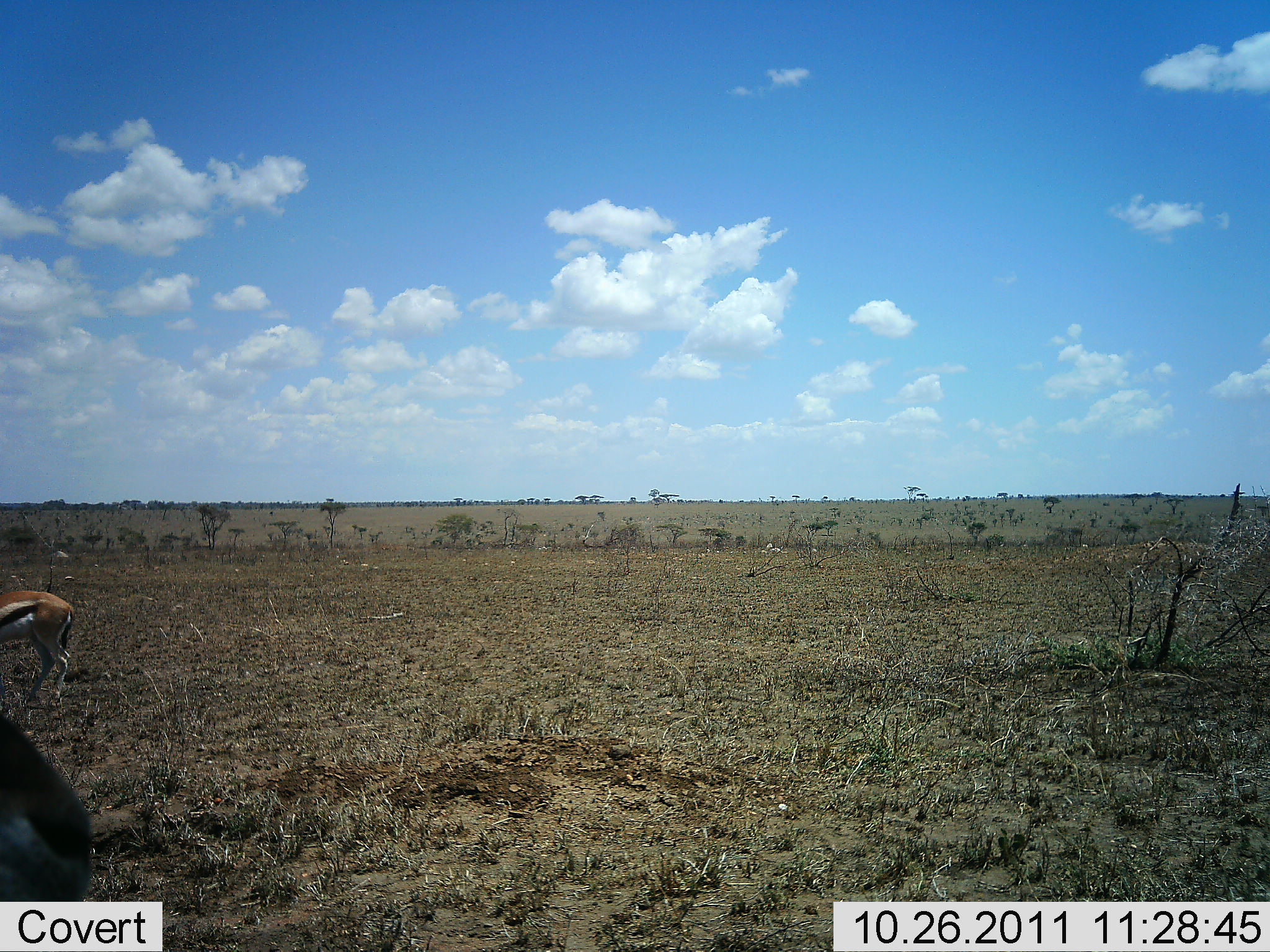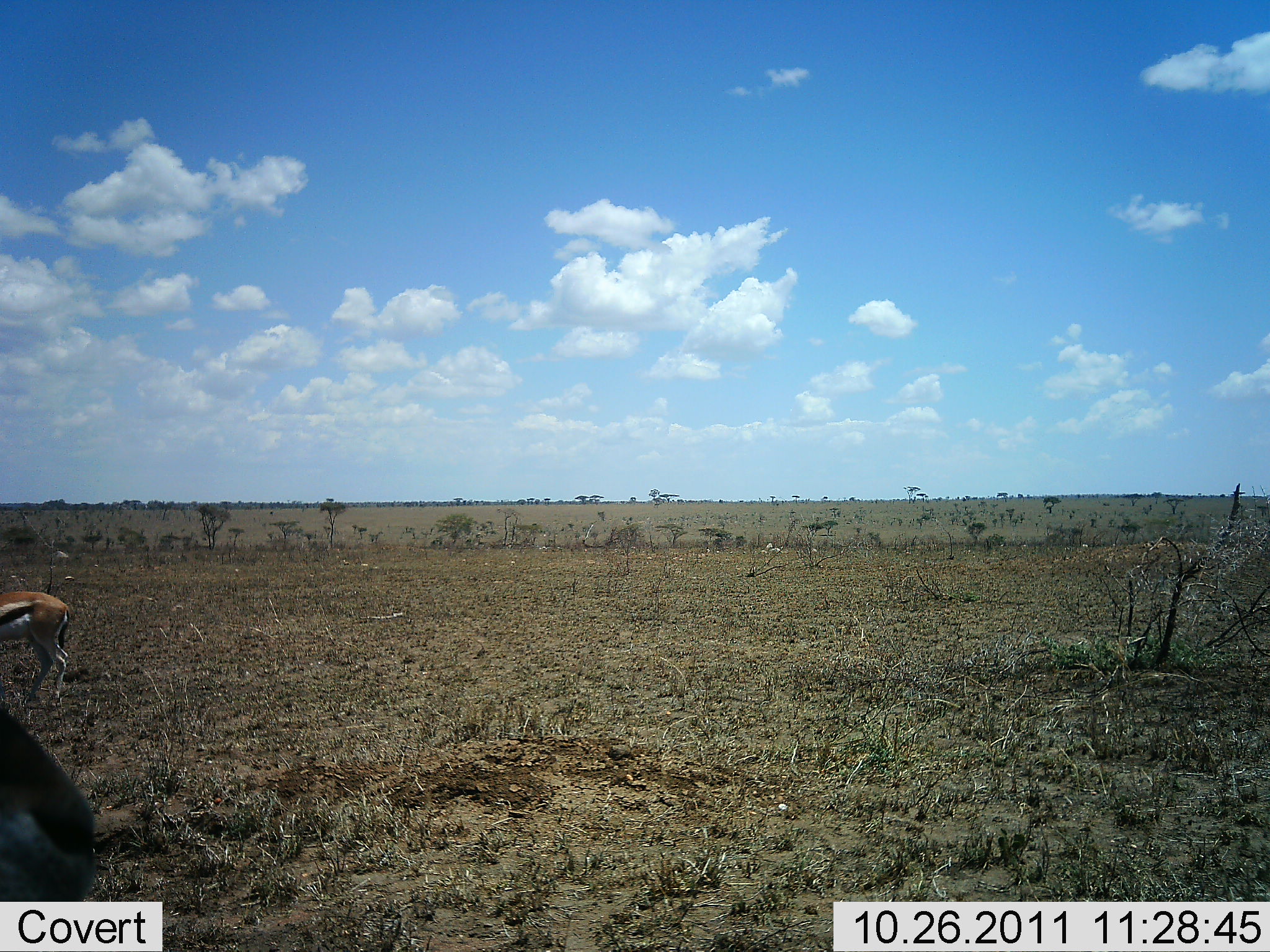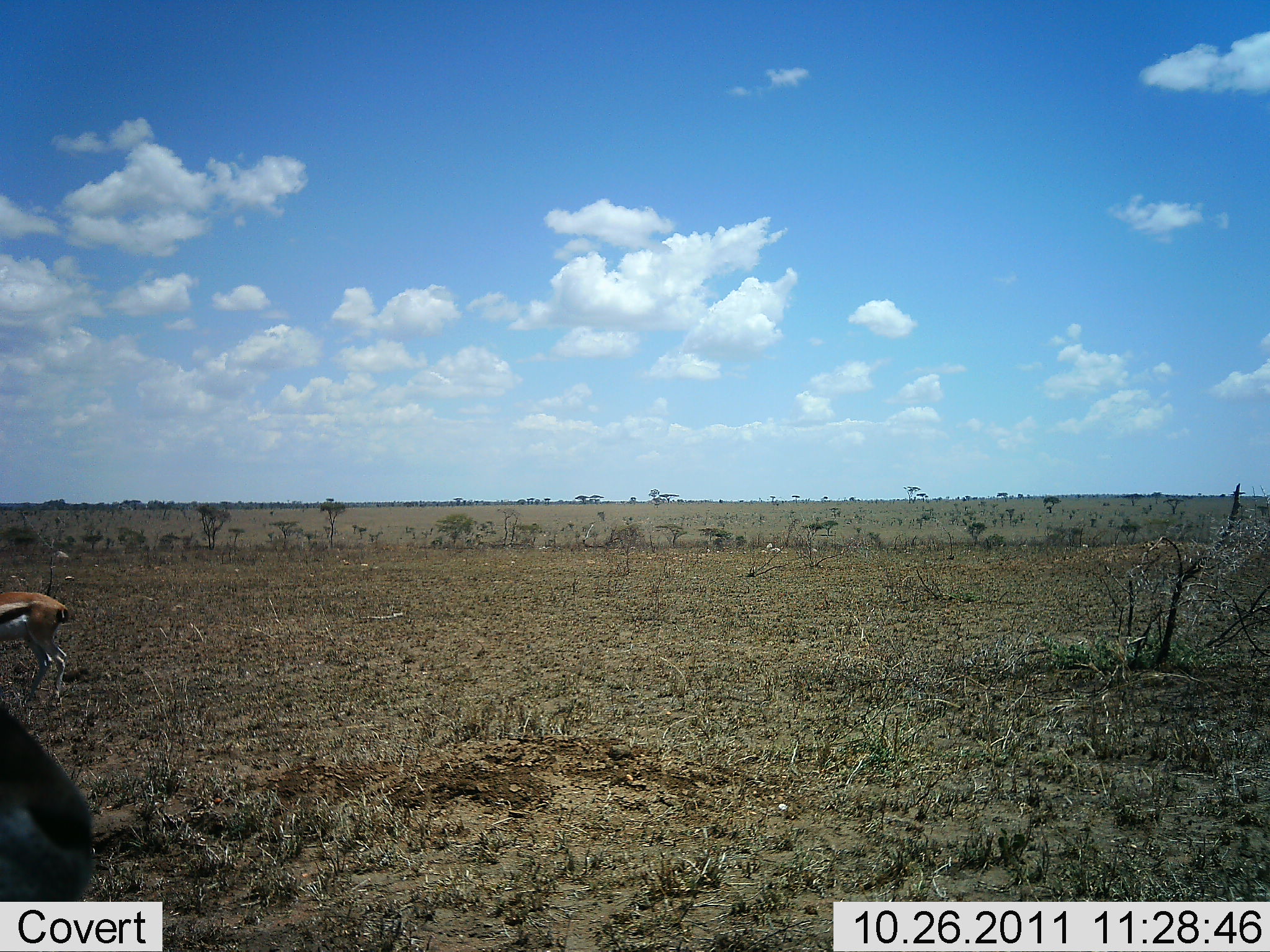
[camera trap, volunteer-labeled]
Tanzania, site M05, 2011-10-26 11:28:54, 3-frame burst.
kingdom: Animalia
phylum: Chordata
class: Mammalia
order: Artiodactyla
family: Bovidae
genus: Eudorcas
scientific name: Eudorcas thomsonii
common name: thomson's gazelle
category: gazellethomsons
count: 2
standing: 100%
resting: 0%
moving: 0%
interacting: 0%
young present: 0%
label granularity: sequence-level